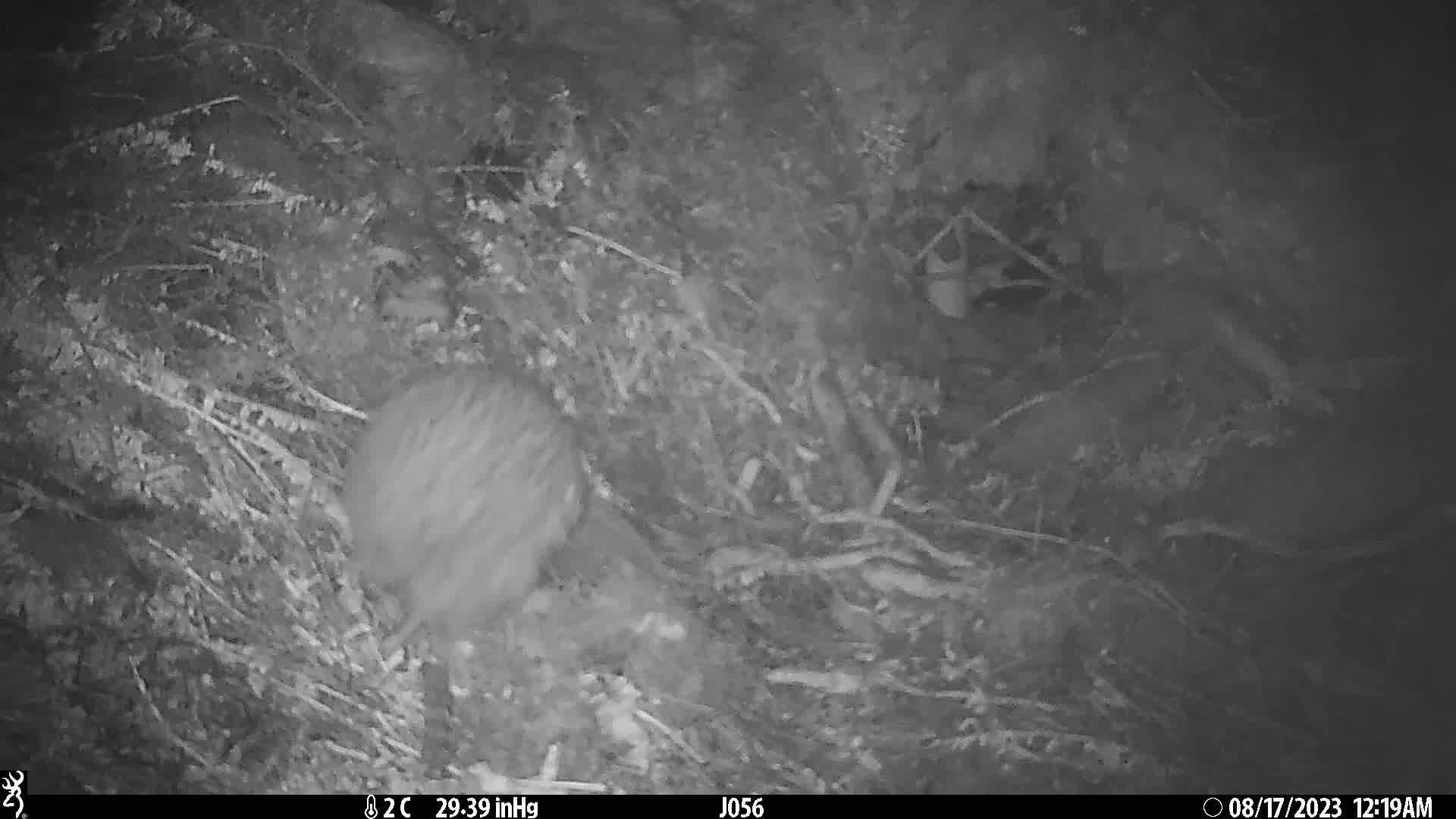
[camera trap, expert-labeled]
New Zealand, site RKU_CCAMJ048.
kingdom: Animalia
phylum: Chordata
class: Aves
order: Apterygiformes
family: Apterygidae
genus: Apteryx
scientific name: Apteryx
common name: kiwi